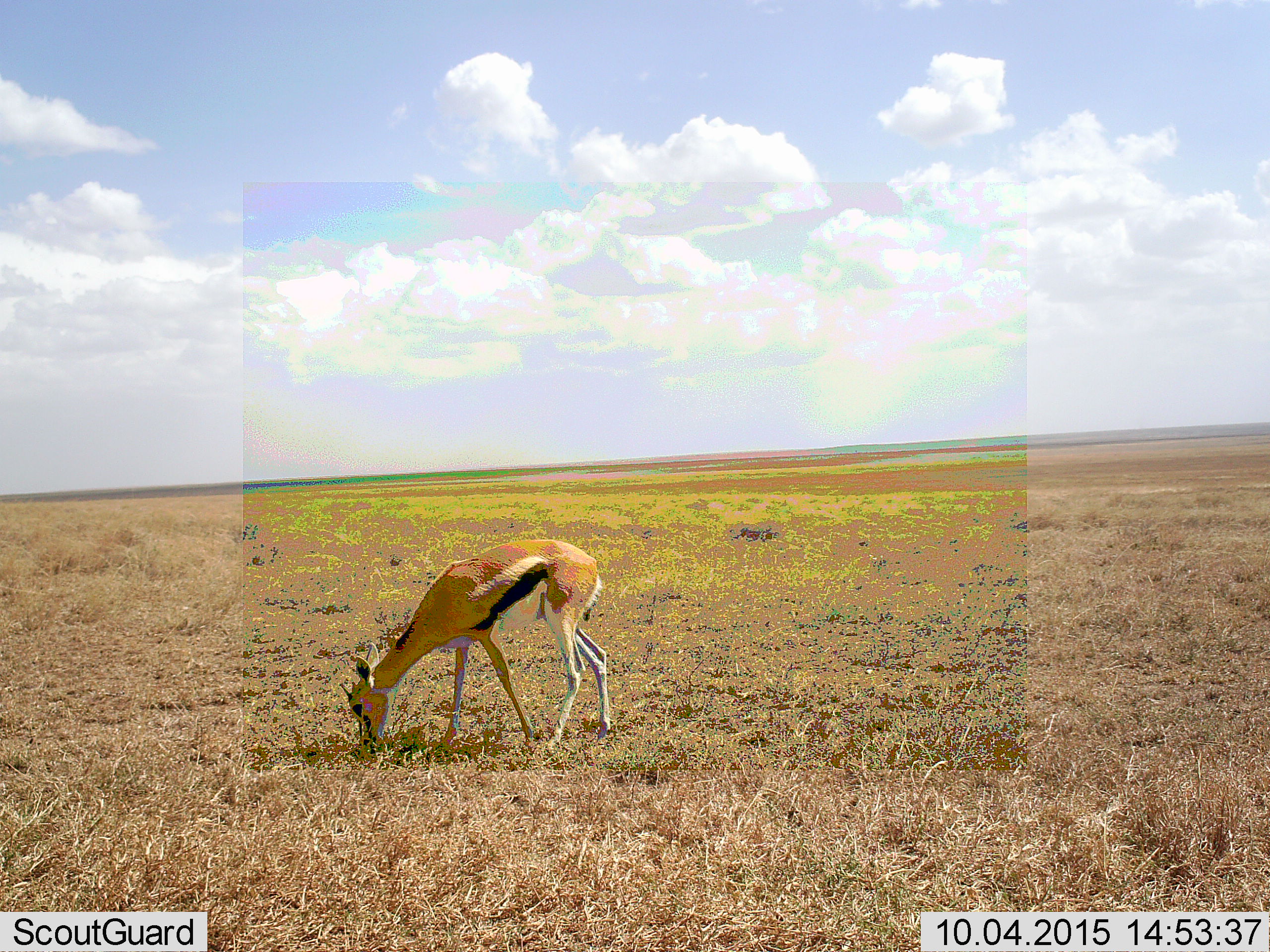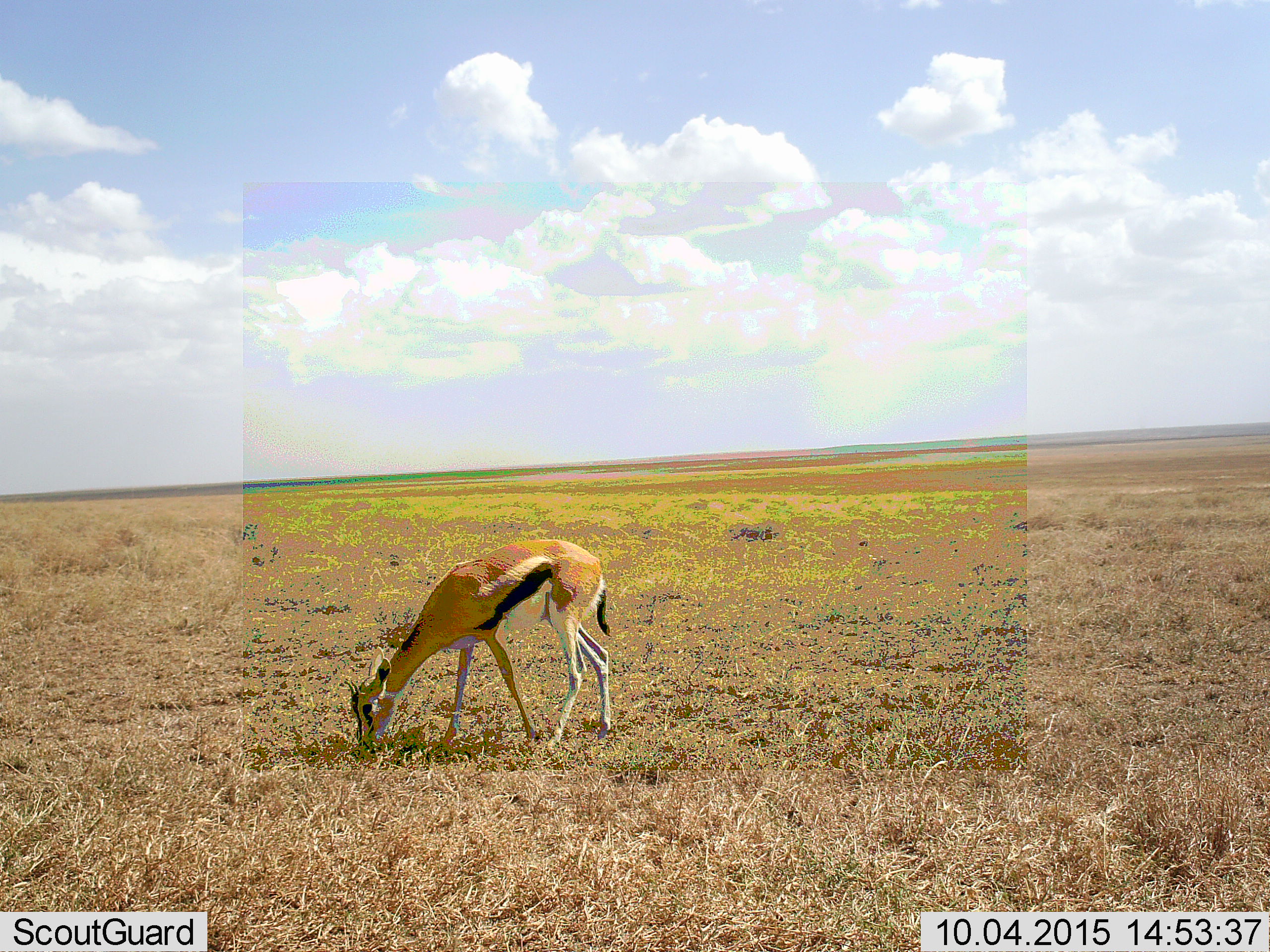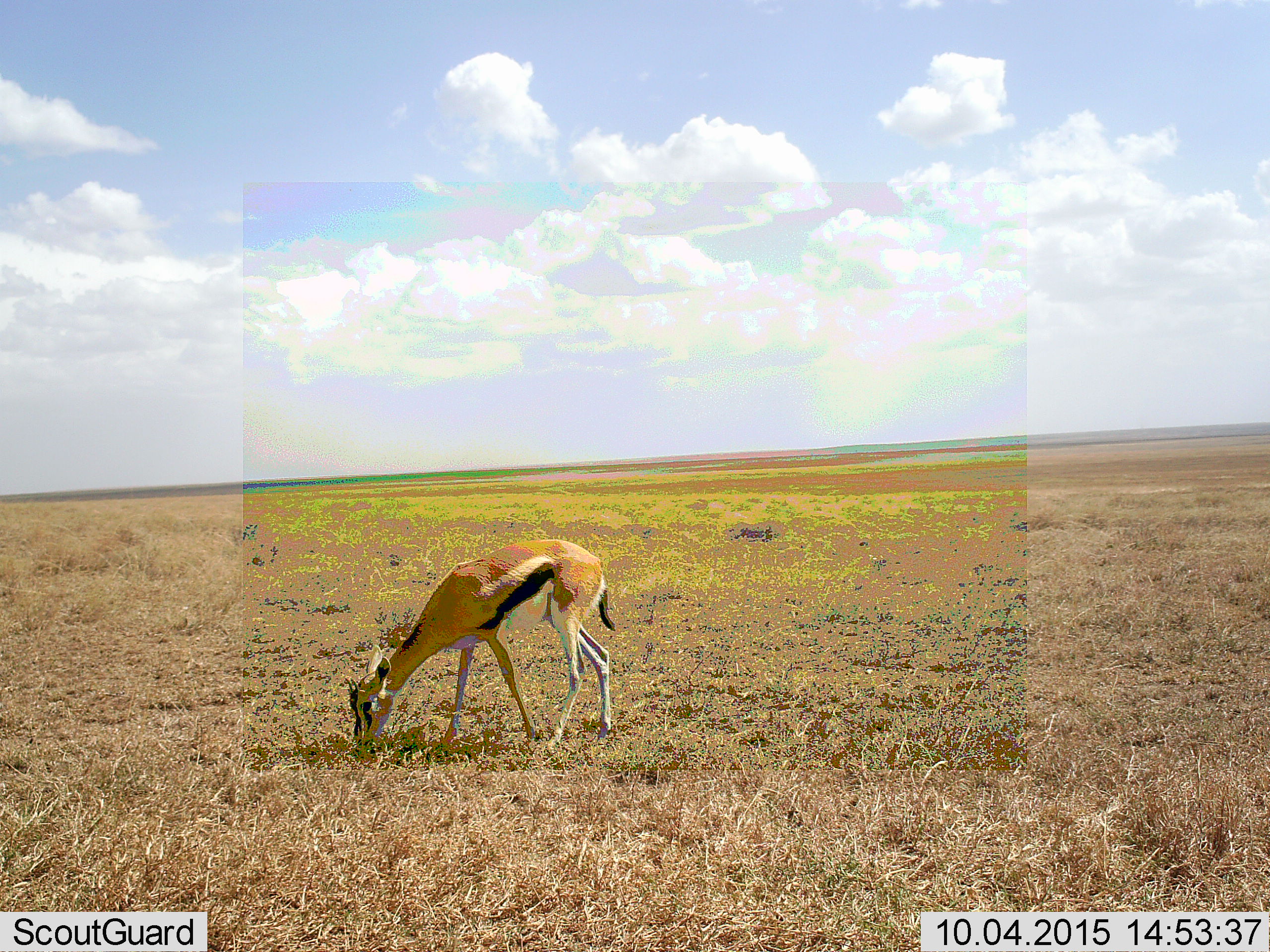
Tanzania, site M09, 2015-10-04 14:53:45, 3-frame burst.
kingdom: Animalia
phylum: Chordata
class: Mammalia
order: Artiodactyla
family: Bovidae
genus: Eudorcas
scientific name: Eudorcas thomsonii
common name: thomson's gazelle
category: gazellethomsons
Gazellethomsons (thomson's gazelle) (Eudorcas thomsonii), count 1. Behavior (volunteer vote fractions): standing 22%, resting 0%, moving 0%, interacting 0%. Young present (vote fraction): 0%. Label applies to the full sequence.